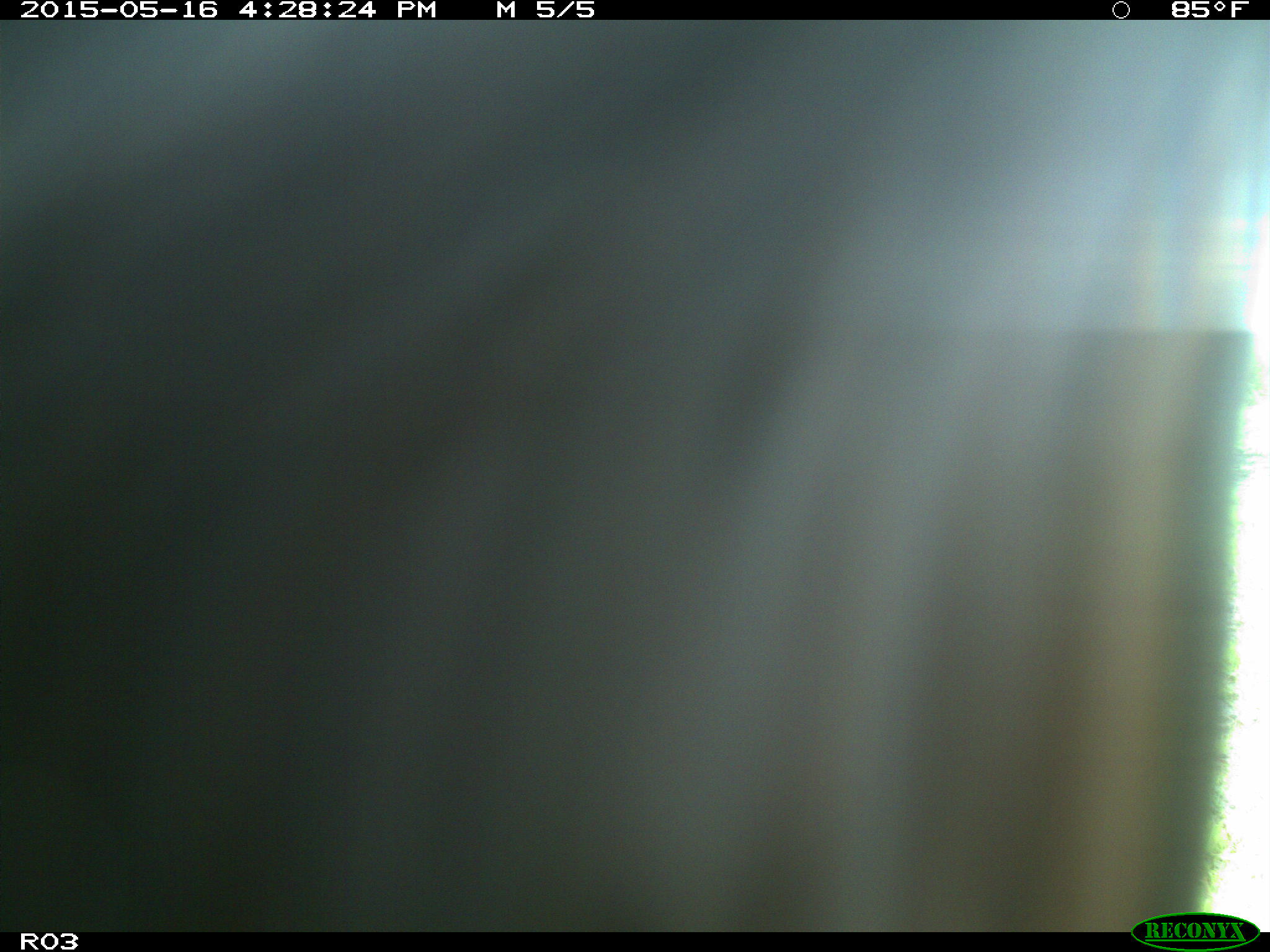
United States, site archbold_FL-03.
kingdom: Animalia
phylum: Chordata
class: Mammalia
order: Artiodactyla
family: Bovidae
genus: Bos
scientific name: Bos taurus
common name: domestic cow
Bos taurus (domestic cow).